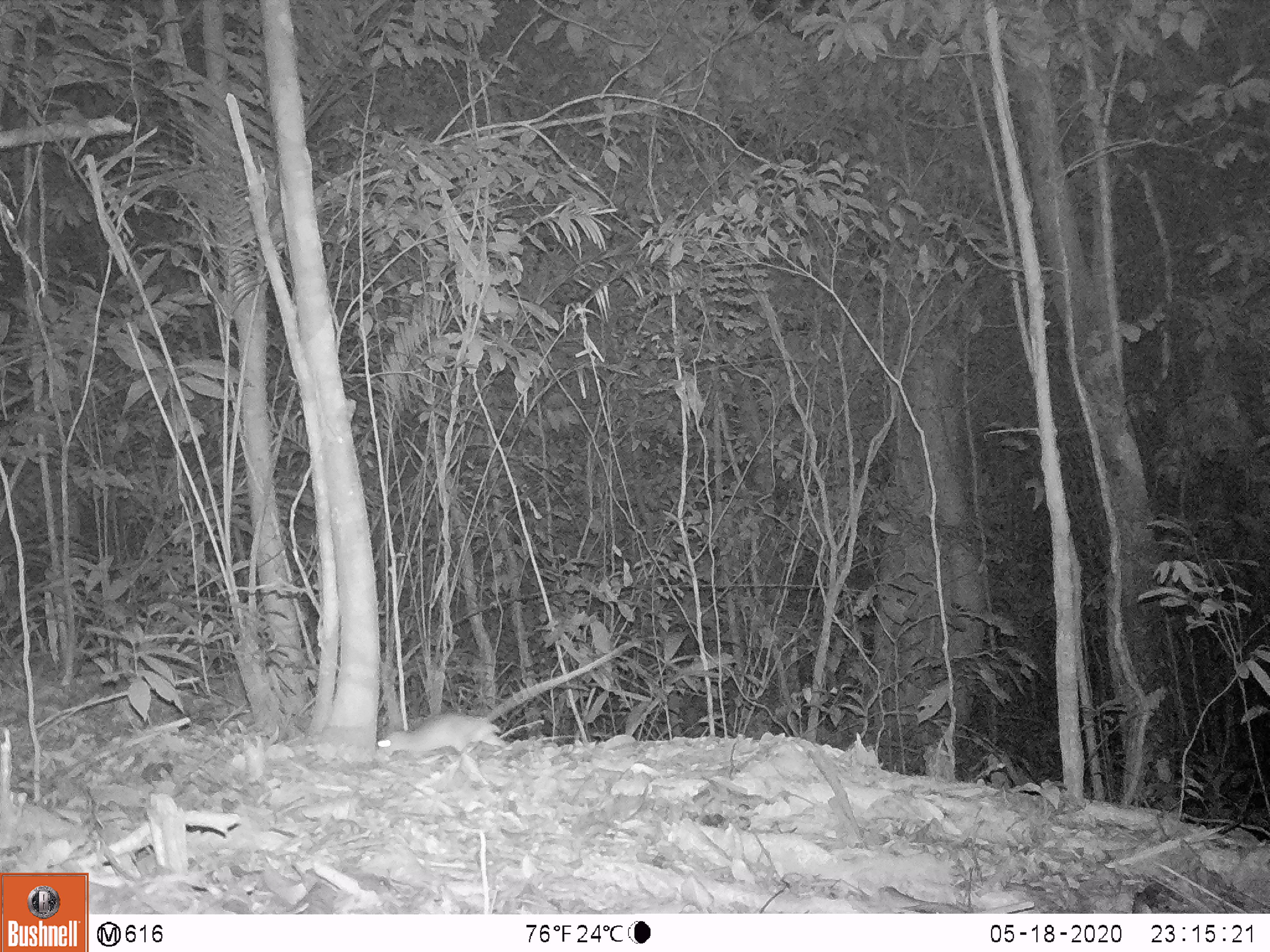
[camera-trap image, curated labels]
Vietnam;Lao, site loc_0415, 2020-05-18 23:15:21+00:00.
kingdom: Animalia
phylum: Chordata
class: Mammalia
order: Rodentia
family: Muridae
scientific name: Muridae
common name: old-world mice and rats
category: unidentified murid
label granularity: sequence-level